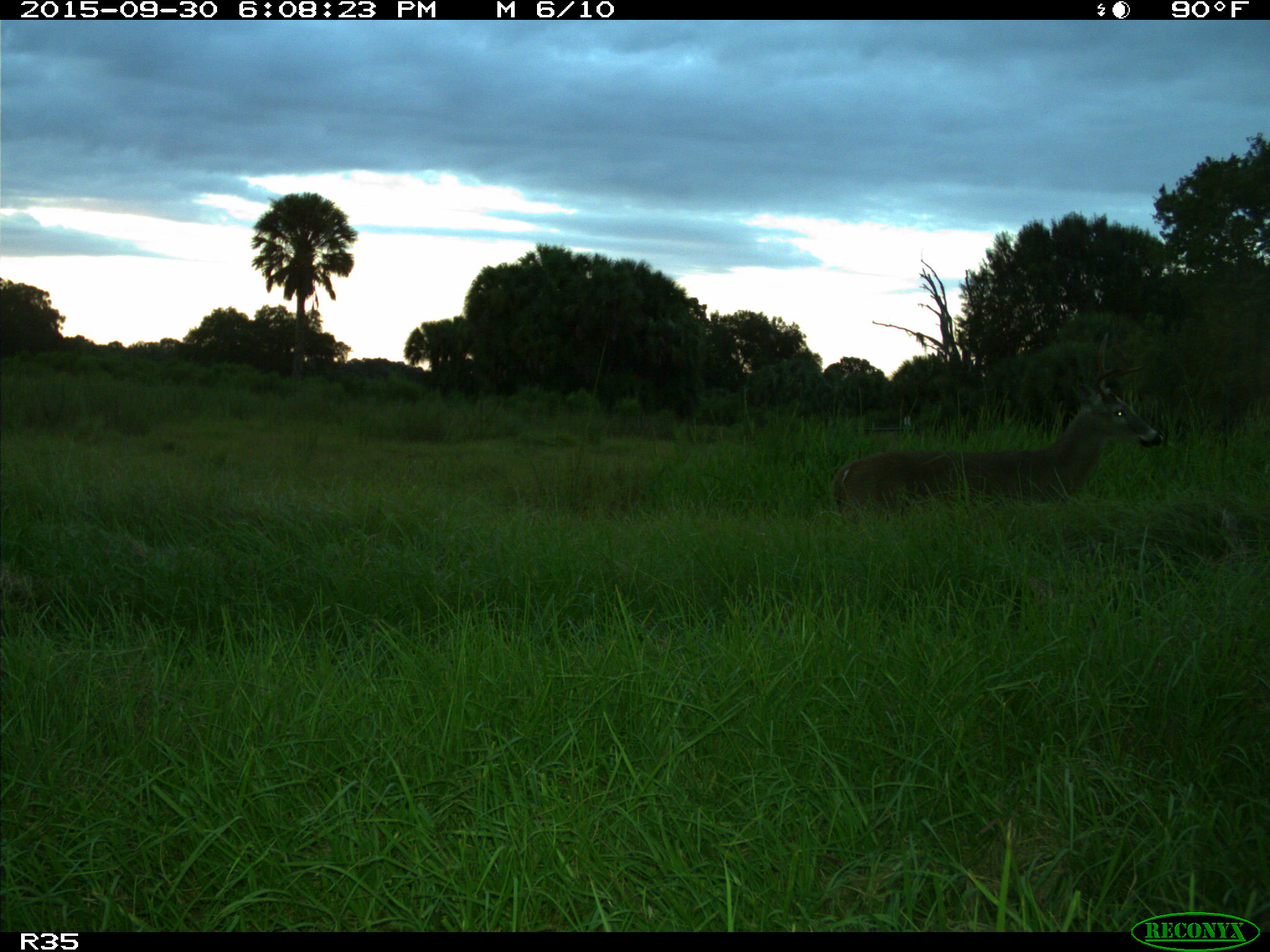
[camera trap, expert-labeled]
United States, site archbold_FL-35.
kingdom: Animalia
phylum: Chordata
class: Mammalia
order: Artiodactyla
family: Cervidae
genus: Odocoileus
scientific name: Odocoileus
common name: deer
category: unidentified deer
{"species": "unidentified deer (deer) (Odocoileus)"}